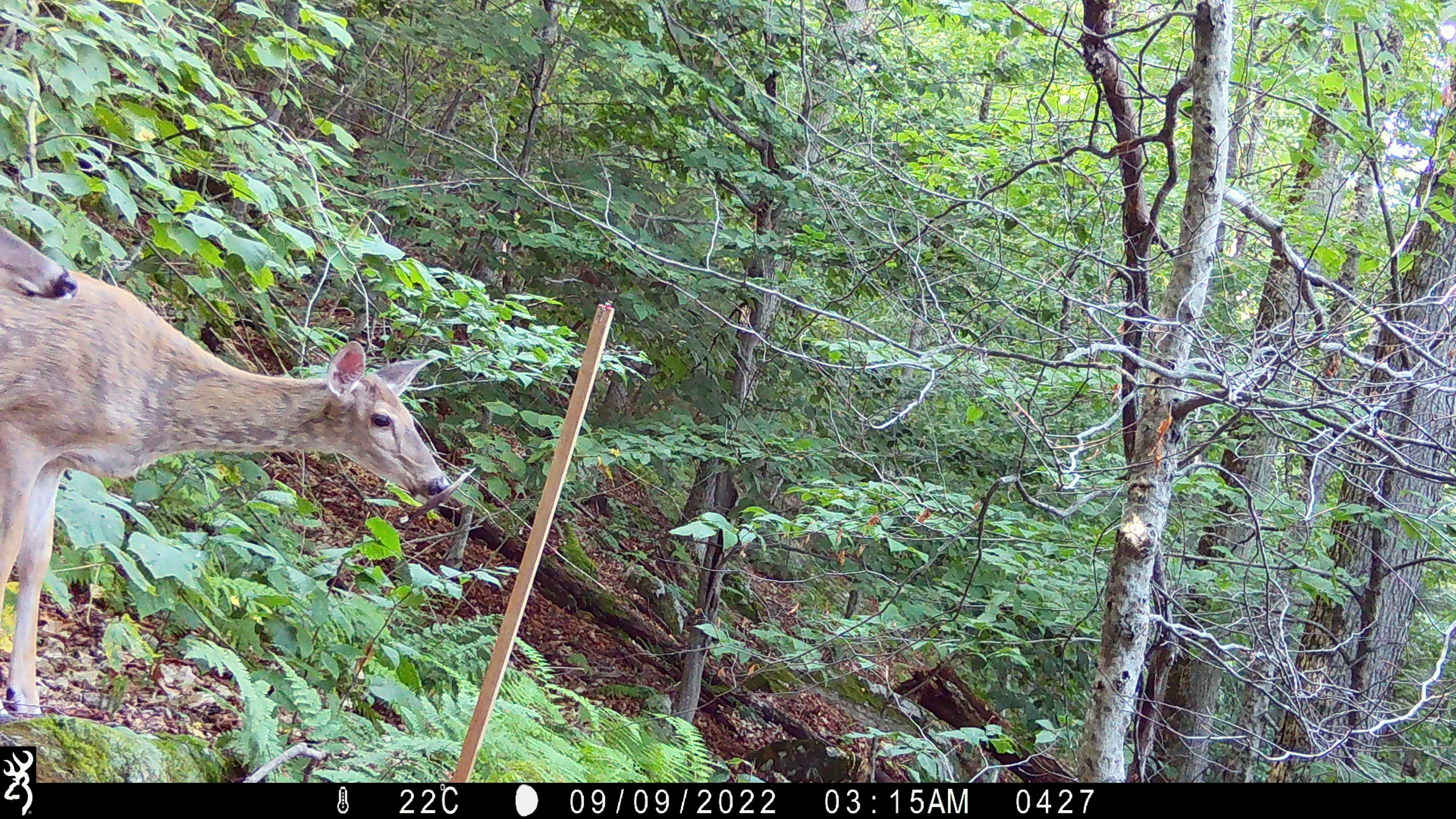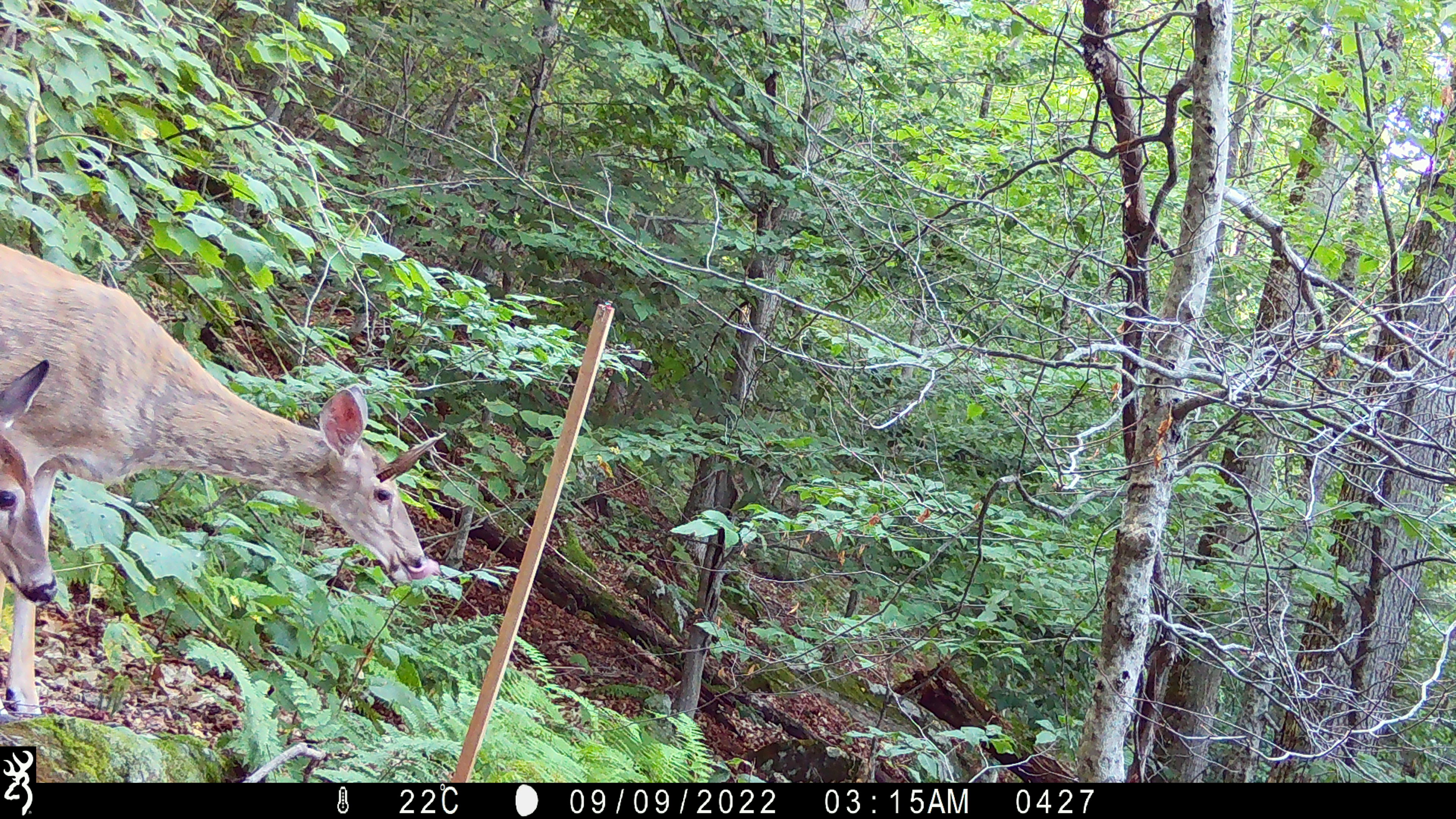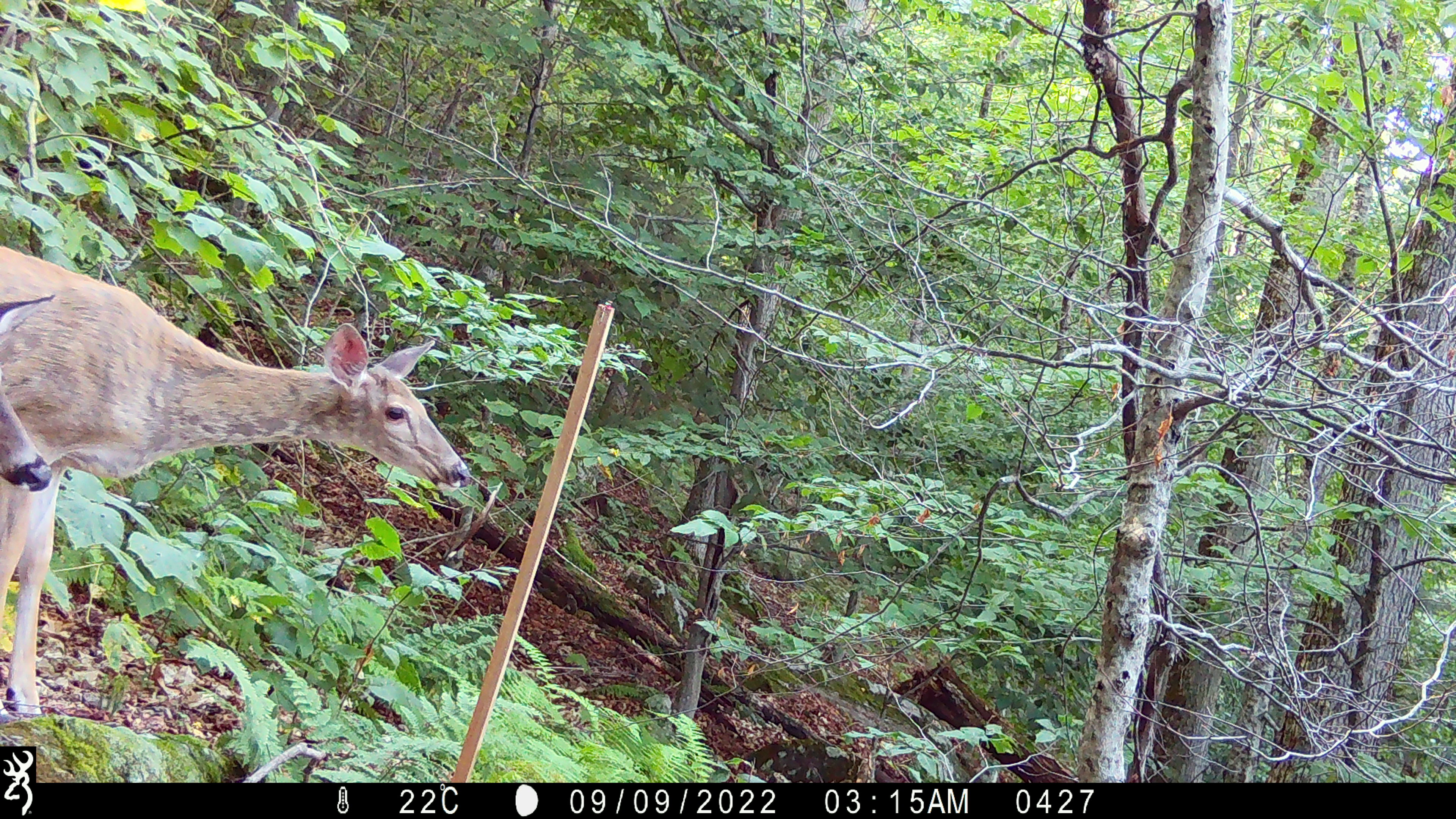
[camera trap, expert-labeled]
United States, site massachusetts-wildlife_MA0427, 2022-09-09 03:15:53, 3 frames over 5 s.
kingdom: Animalia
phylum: Chordata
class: Mammalia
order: Artiodactyla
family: Cervidae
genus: Odocoileus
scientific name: Odocoileus virginianus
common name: white-tailed deer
White-tailed deer (Odocoileus virginianus).